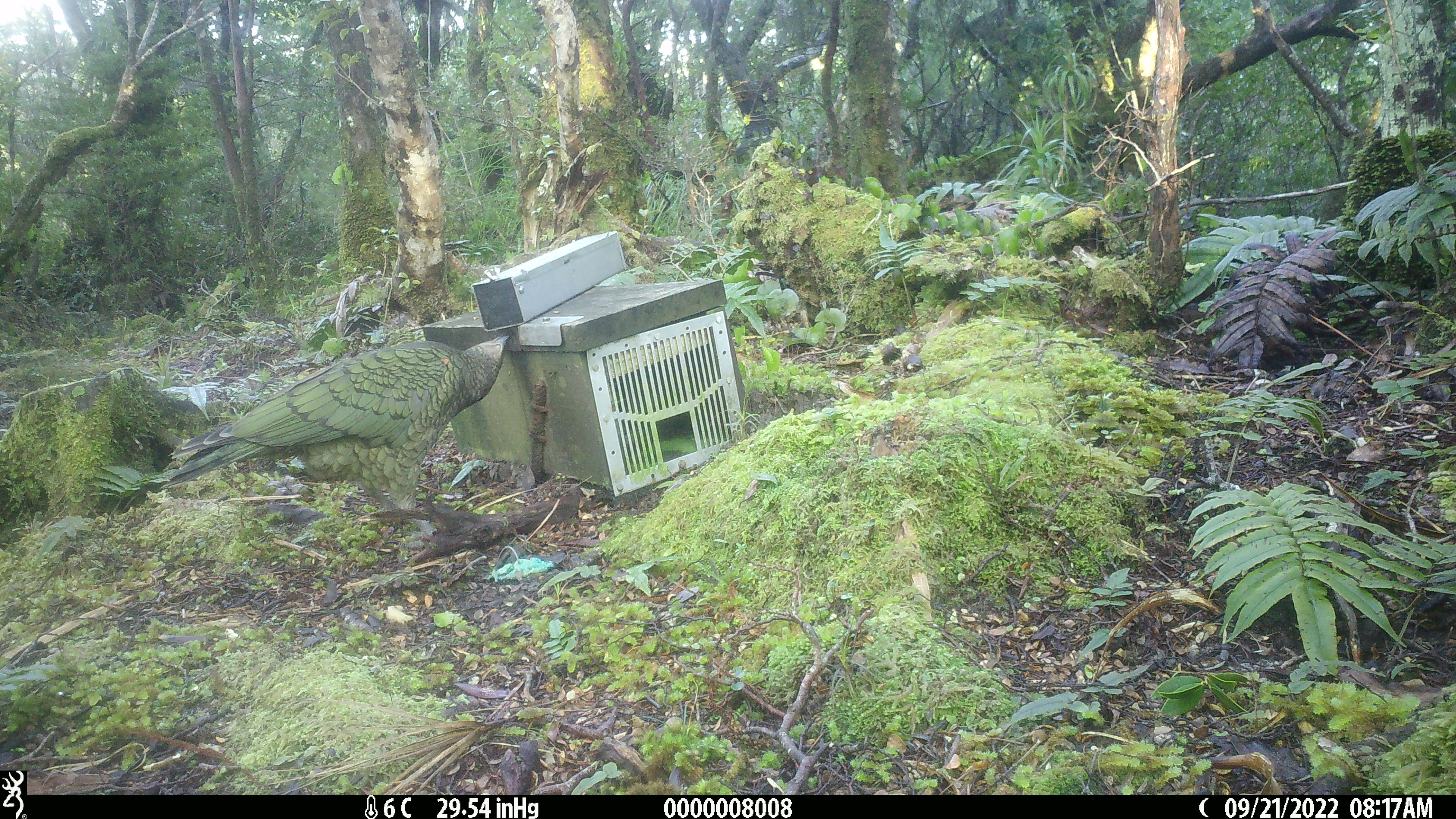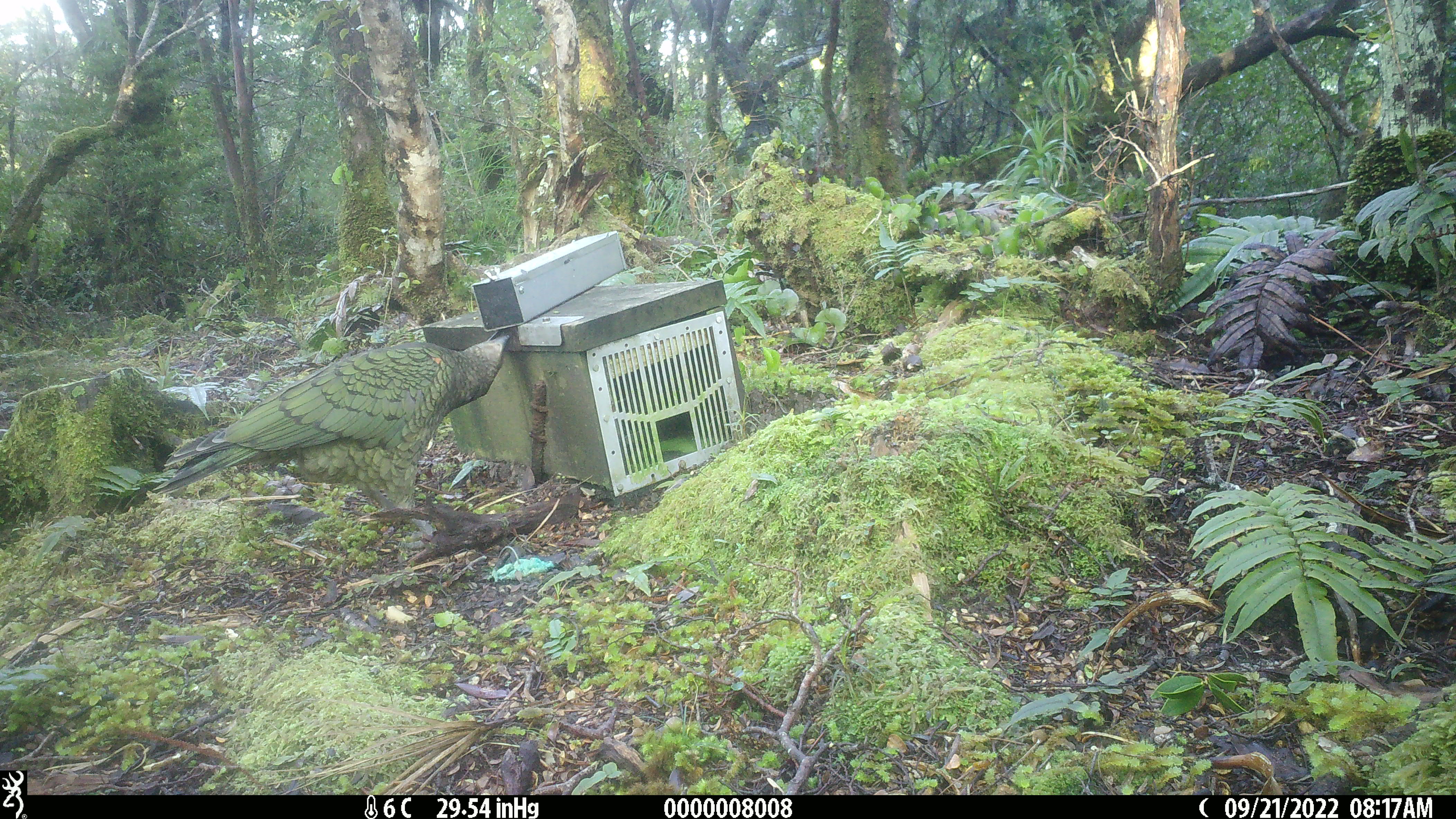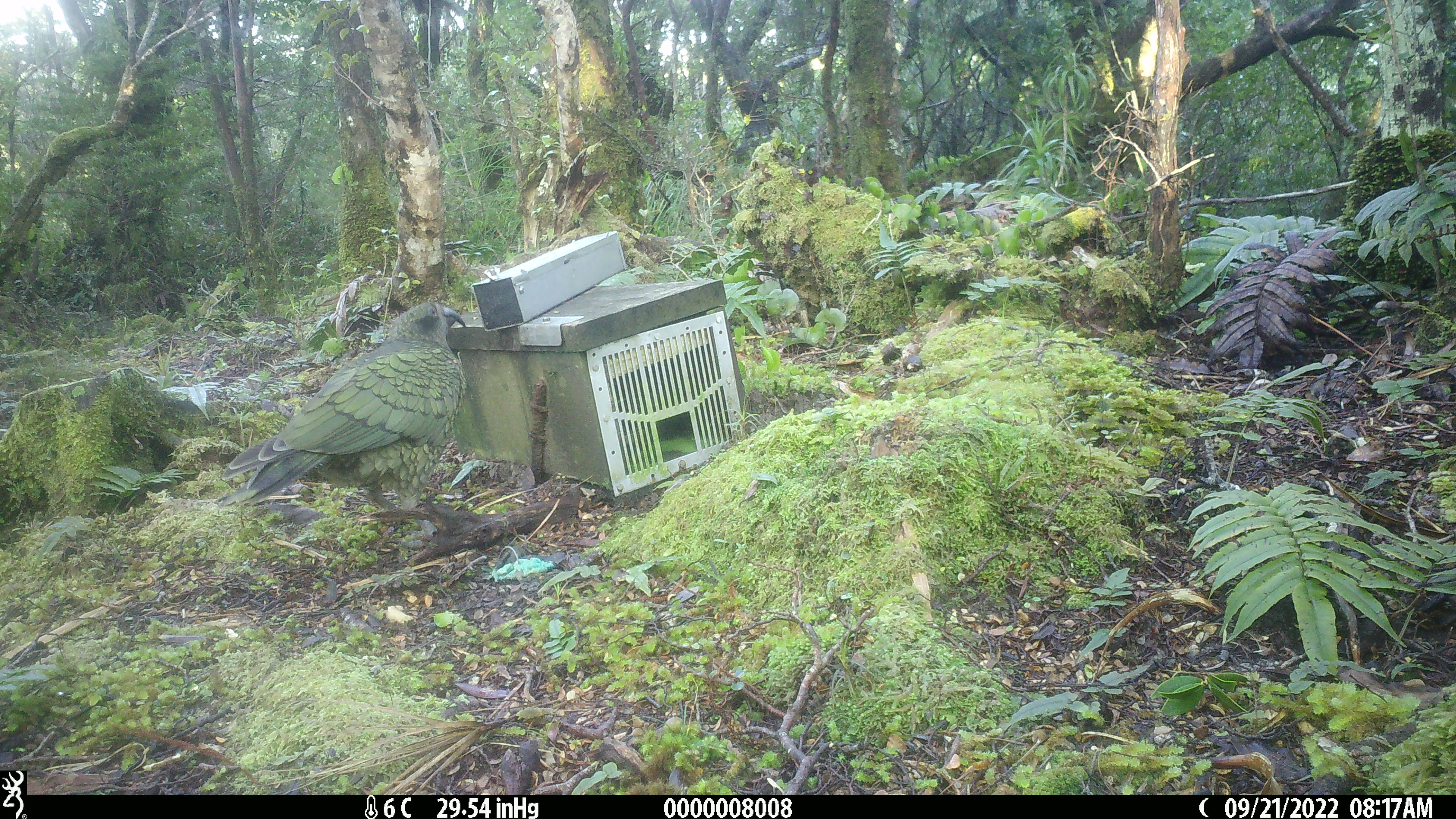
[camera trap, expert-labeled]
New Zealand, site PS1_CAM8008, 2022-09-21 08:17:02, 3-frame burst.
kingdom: Animalia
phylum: Chordata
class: Aves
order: Psittaciformes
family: Strigopidae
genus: Nestor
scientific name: Nestor notabilis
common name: kea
Kea (Nestor notabilis).